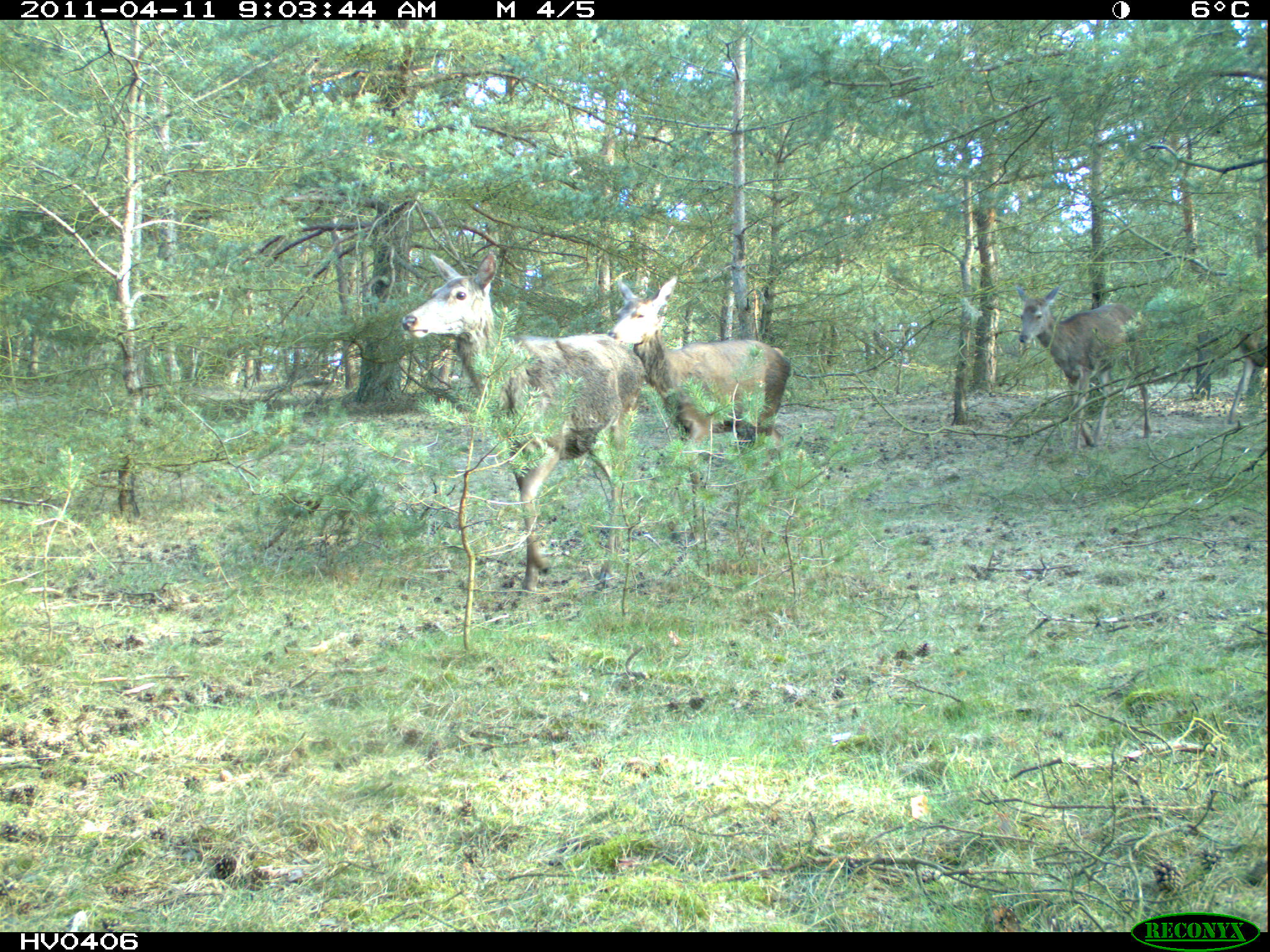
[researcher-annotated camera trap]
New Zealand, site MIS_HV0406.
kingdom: Animalia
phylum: Chordata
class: Mammalia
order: Artiodactyla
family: Cervidae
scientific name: Cervidae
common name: deer